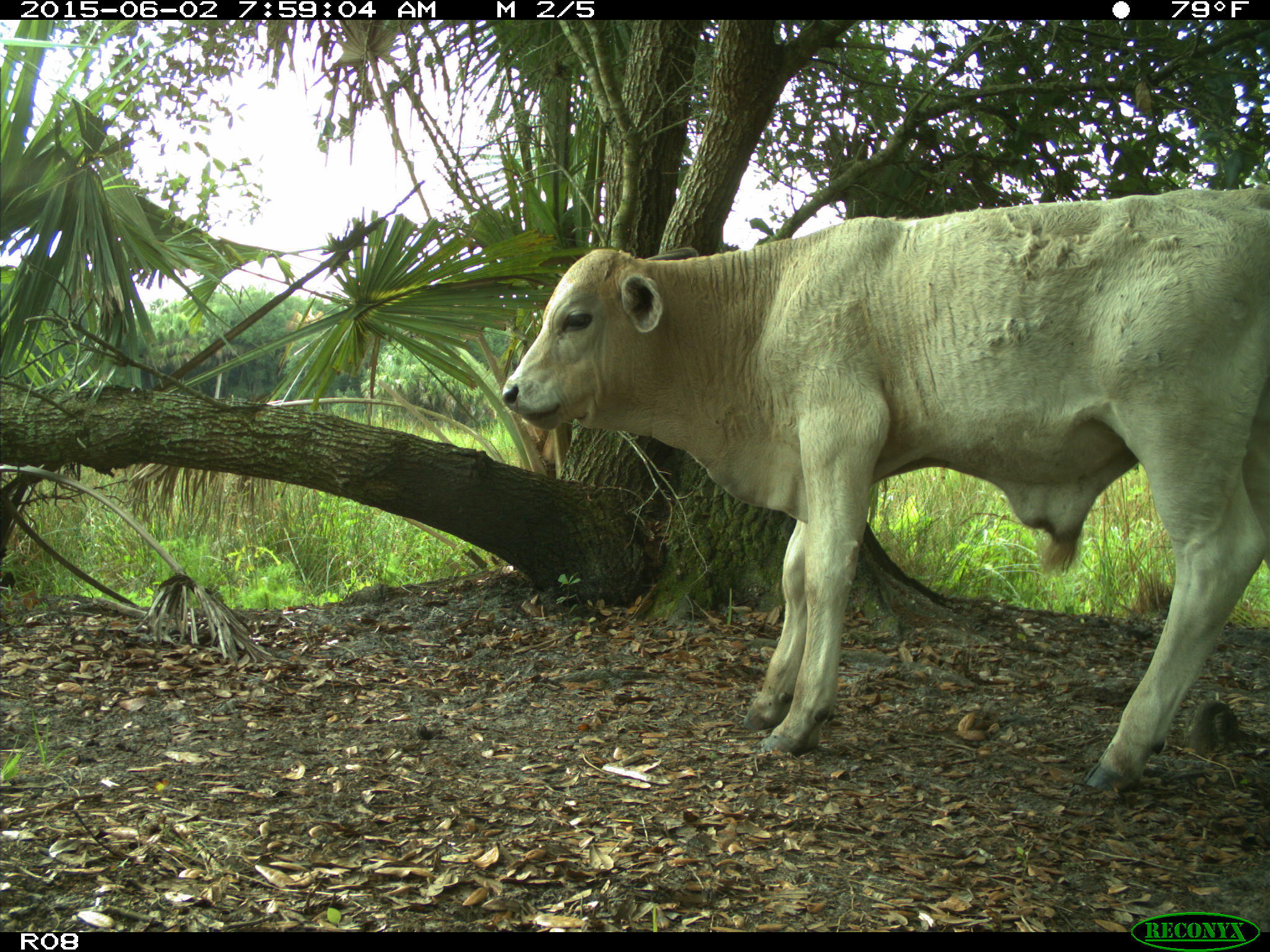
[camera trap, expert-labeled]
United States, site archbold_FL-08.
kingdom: Animalia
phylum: Chordata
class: Mammalia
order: Artiodactyla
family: Bovidae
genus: Bos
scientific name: Bos taurus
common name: domestic cow